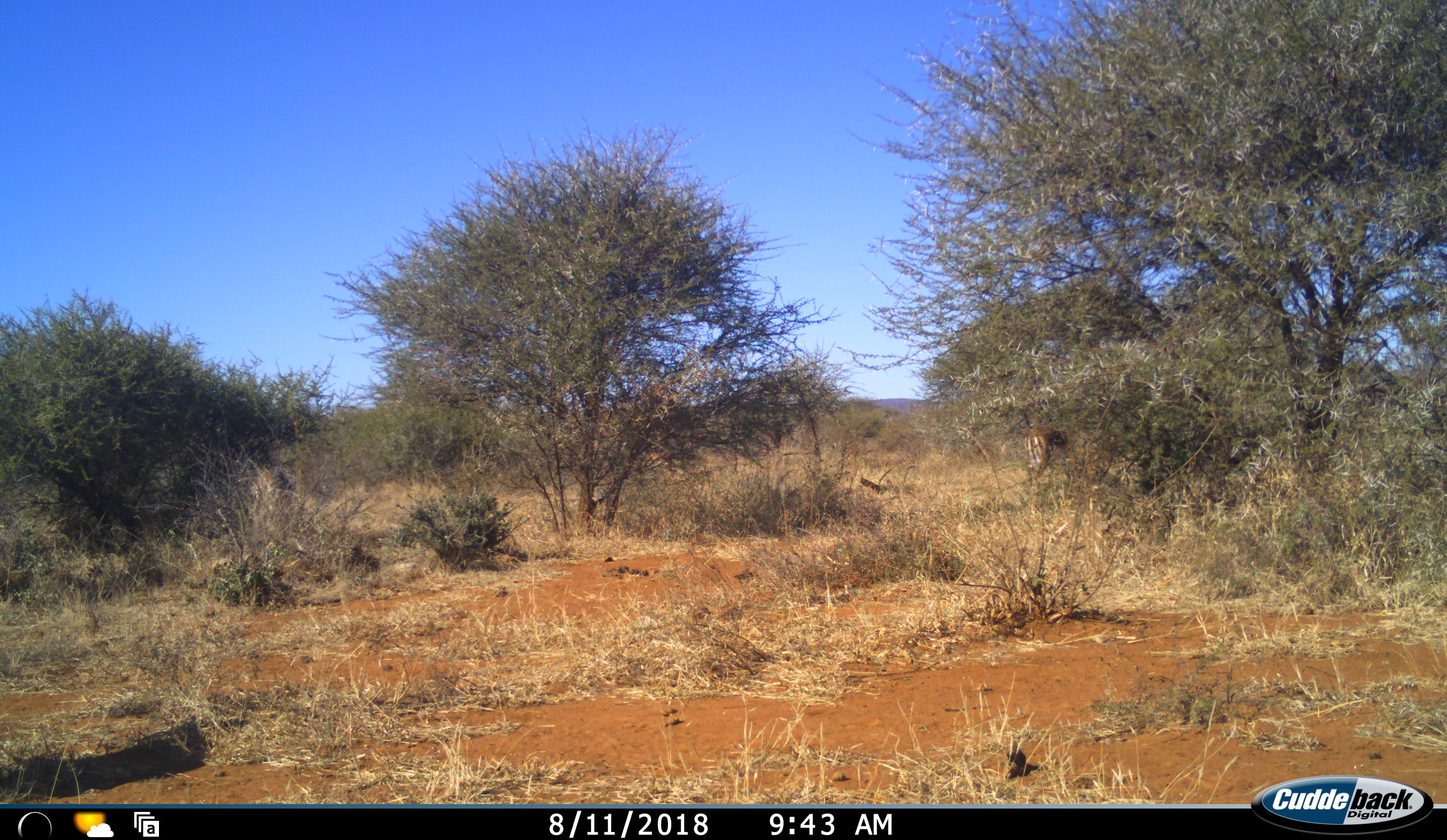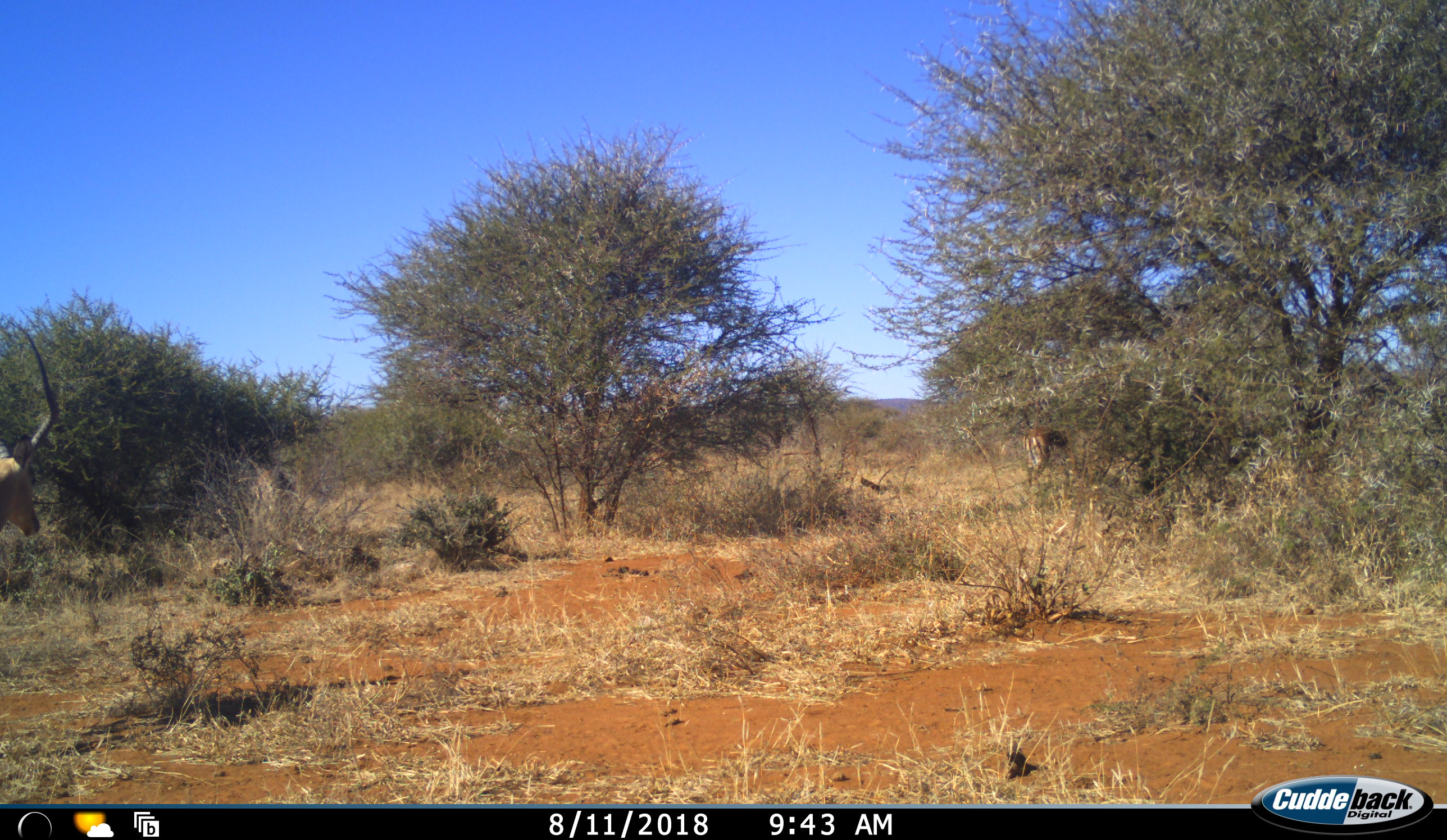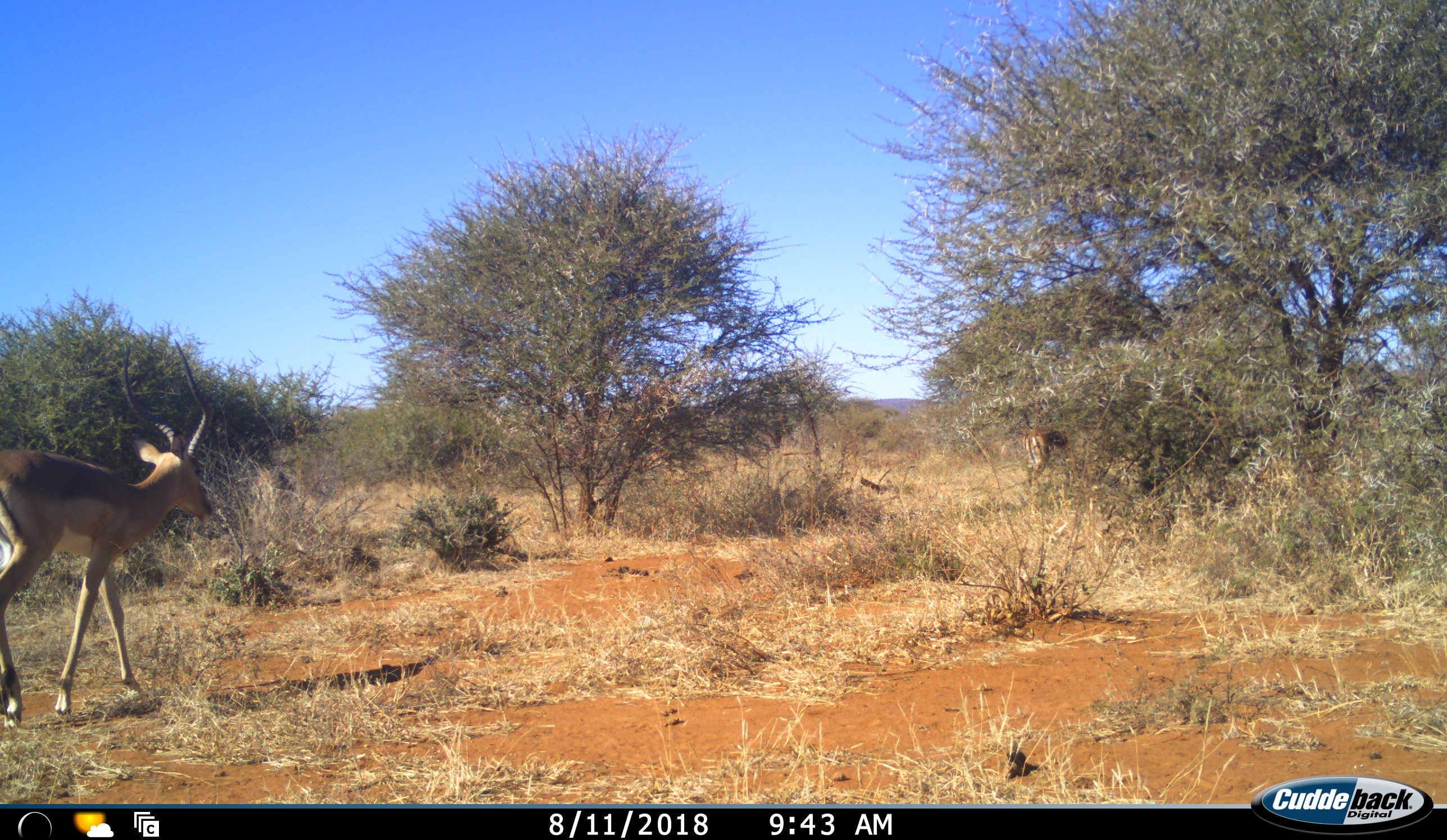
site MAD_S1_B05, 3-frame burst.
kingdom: Animalia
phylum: Chordata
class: Mammalia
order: Artiodactyla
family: Bovidae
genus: Aepyceros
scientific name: Aepyceros melampus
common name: impala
Impala (Aepyceros melampus), count 2. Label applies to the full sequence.